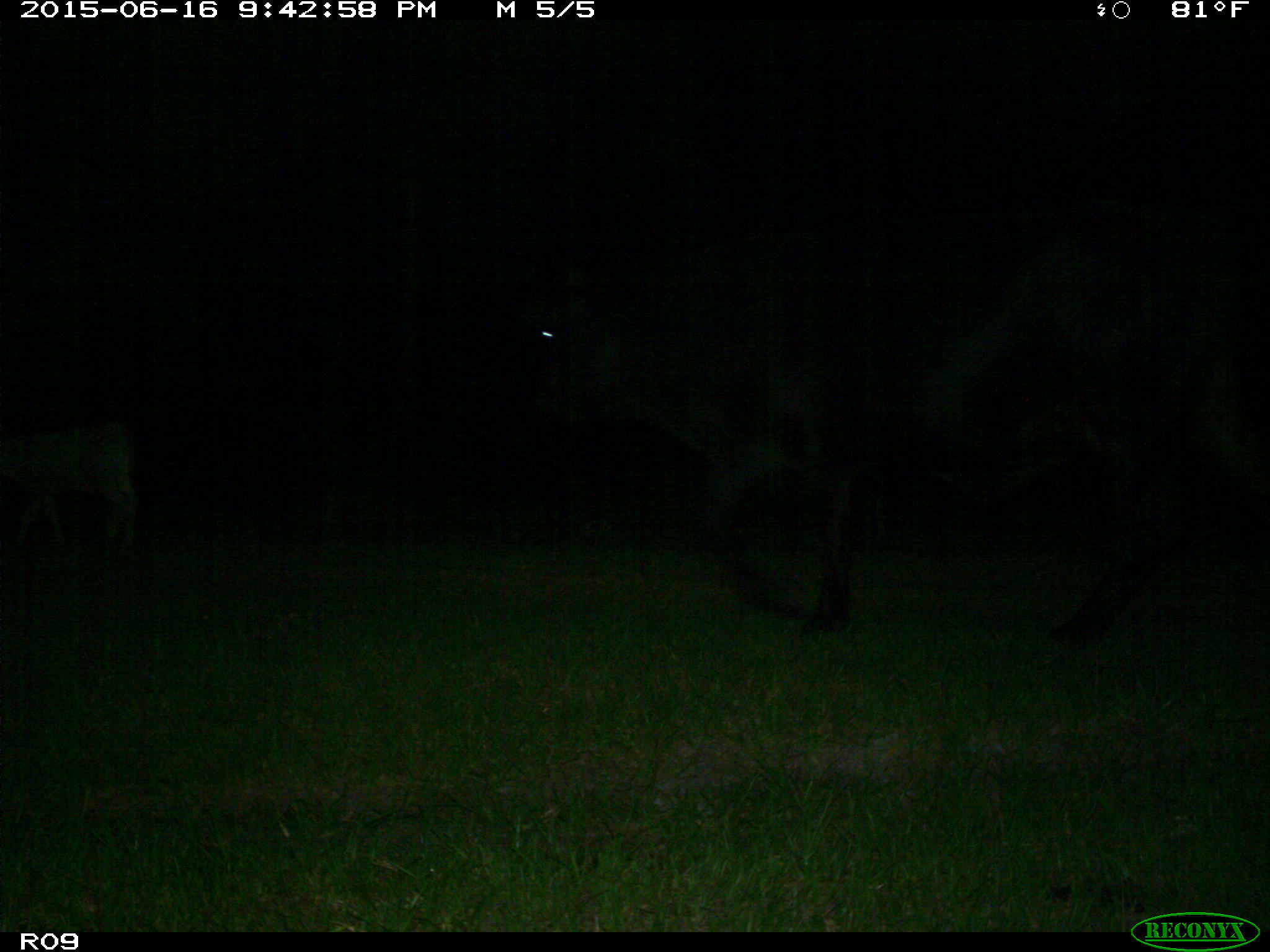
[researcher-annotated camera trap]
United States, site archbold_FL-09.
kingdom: Animalia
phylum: Chordata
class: Mammalia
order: Artiodactyla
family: Bovidae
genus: Bos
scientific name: Bos taurus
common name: domestic cow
Bos taurus (domestic cow).